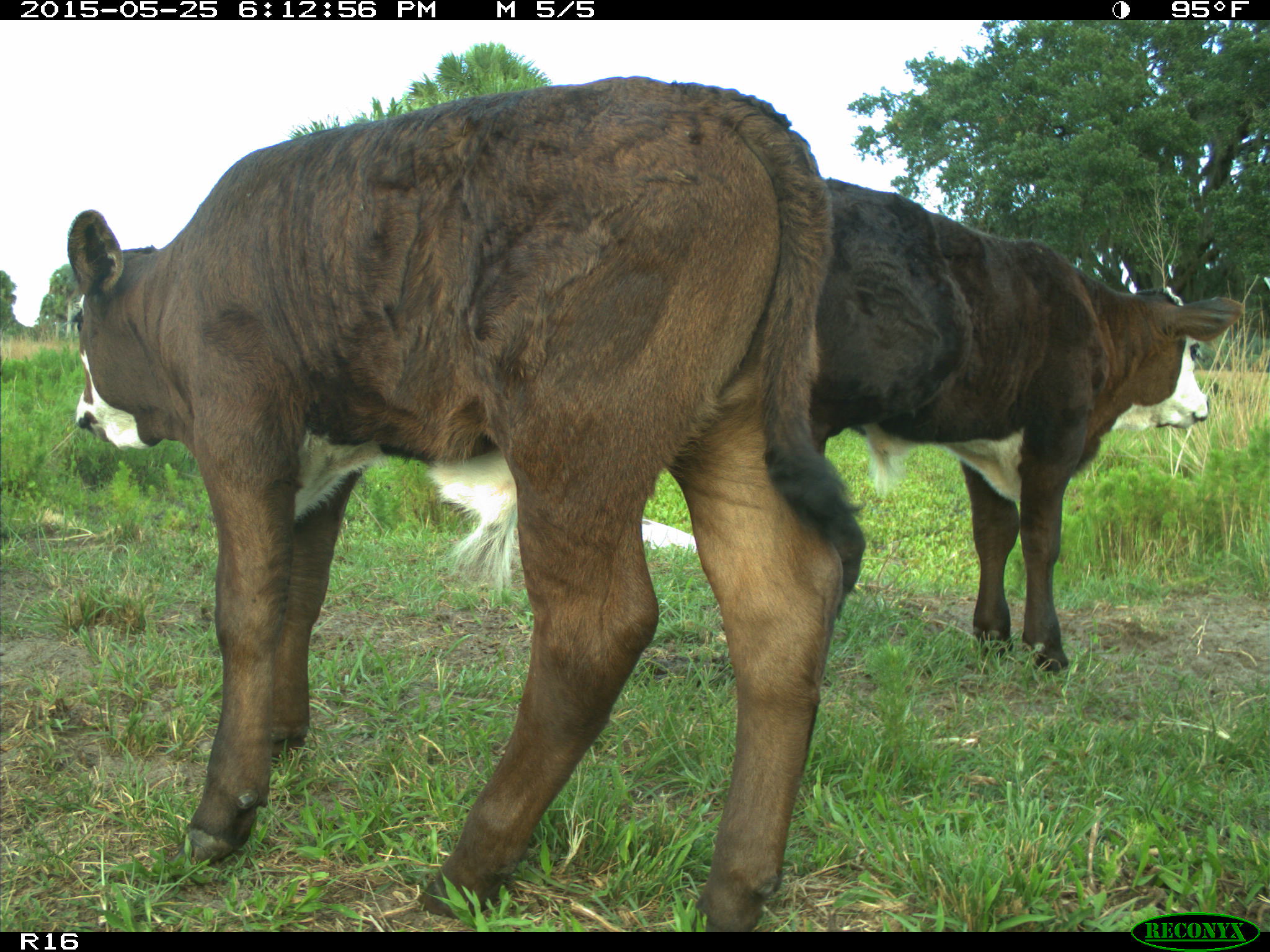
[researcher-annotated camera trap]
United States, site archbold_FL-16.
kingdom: Animalia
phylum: Chordata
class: Mammalia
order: Artiodactyla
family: Bovidae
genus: Bos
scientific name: Bos taurus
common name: domestic cow